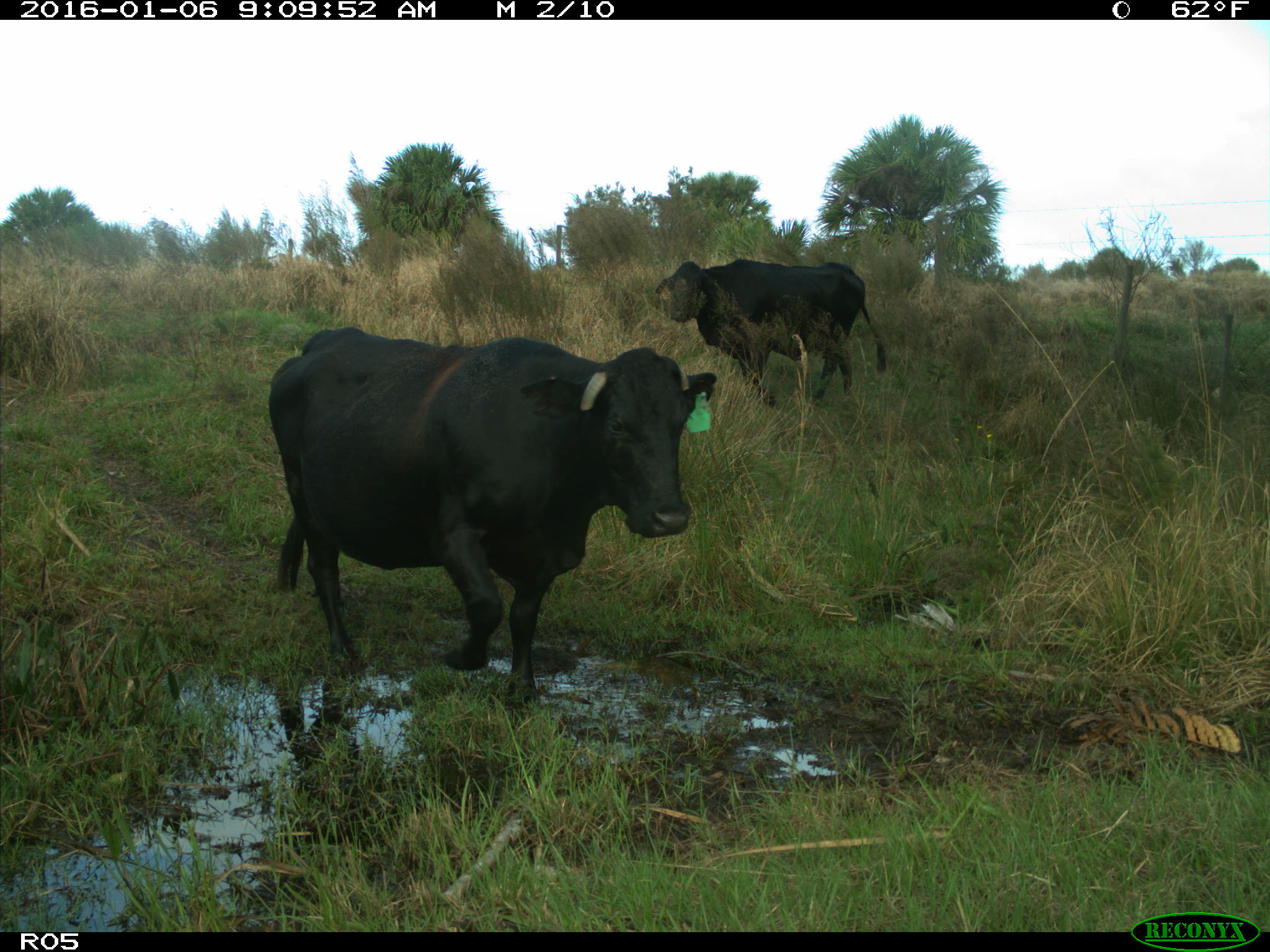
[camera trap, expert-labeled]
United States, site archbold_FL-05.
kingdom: Animalia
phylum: Chordata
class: Mammalia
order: Artiodactyla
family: Bovidae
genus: Bos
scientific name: Bos taurus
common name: domestic cow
Bos taurus (domestic cow).